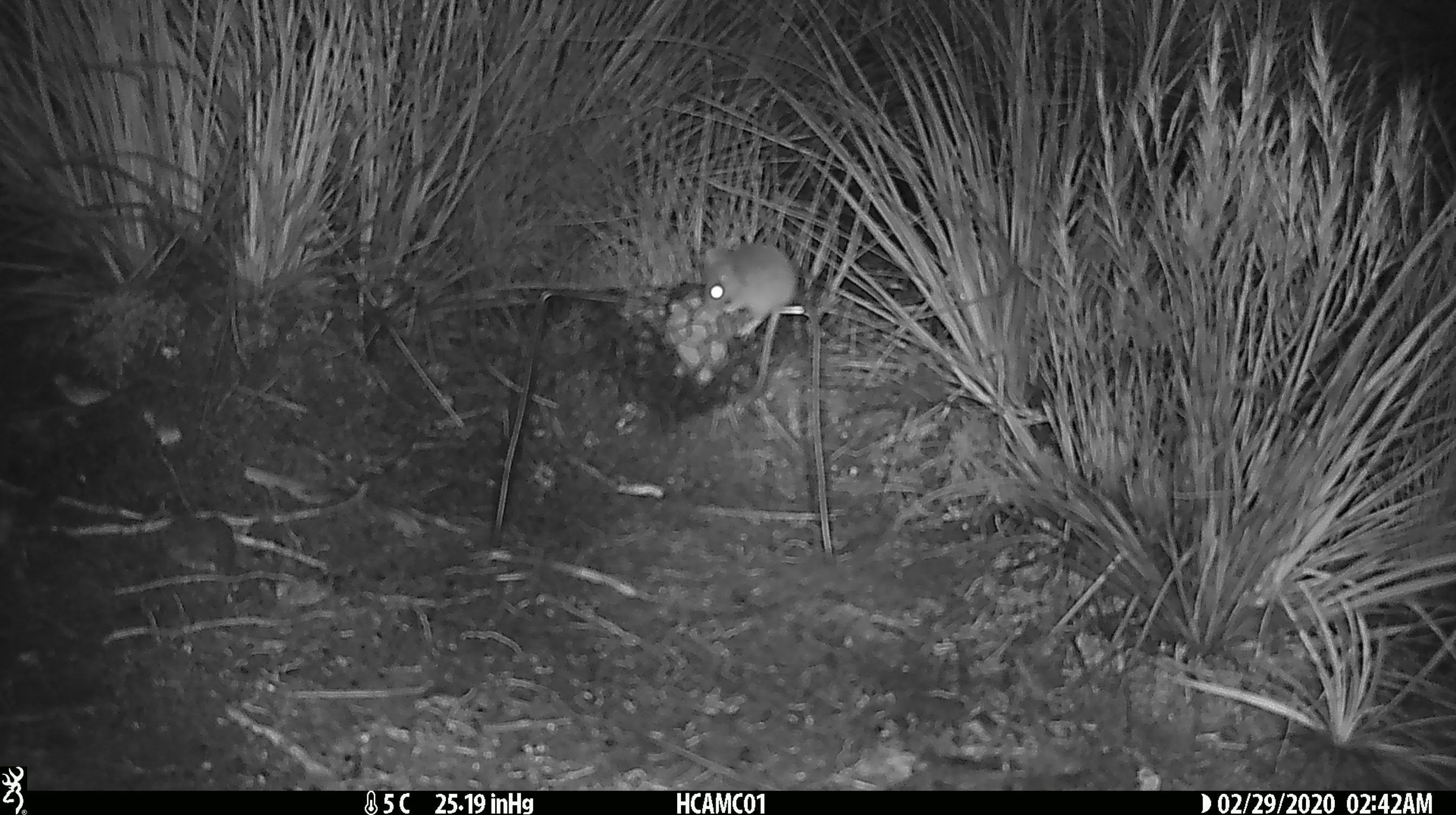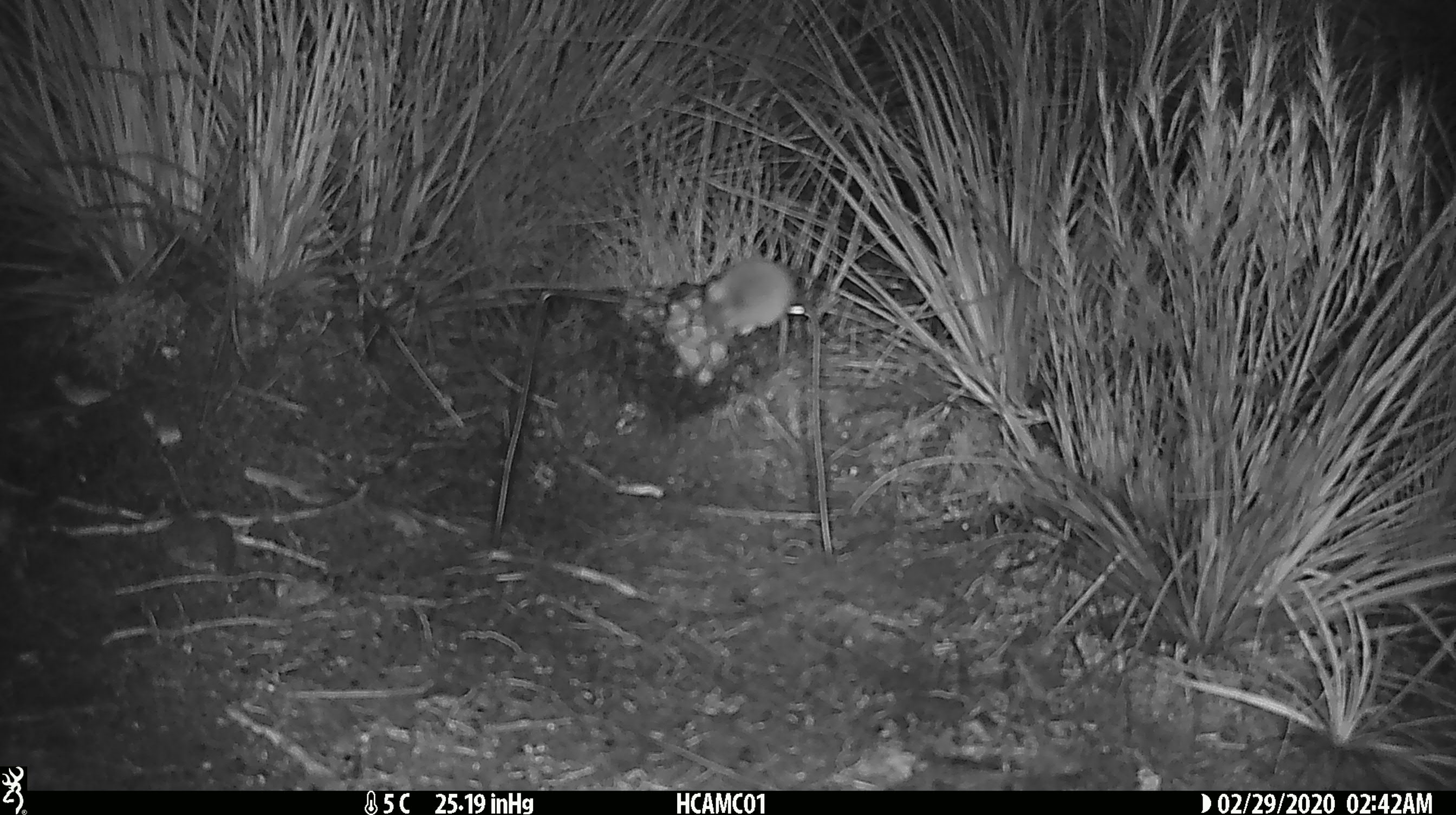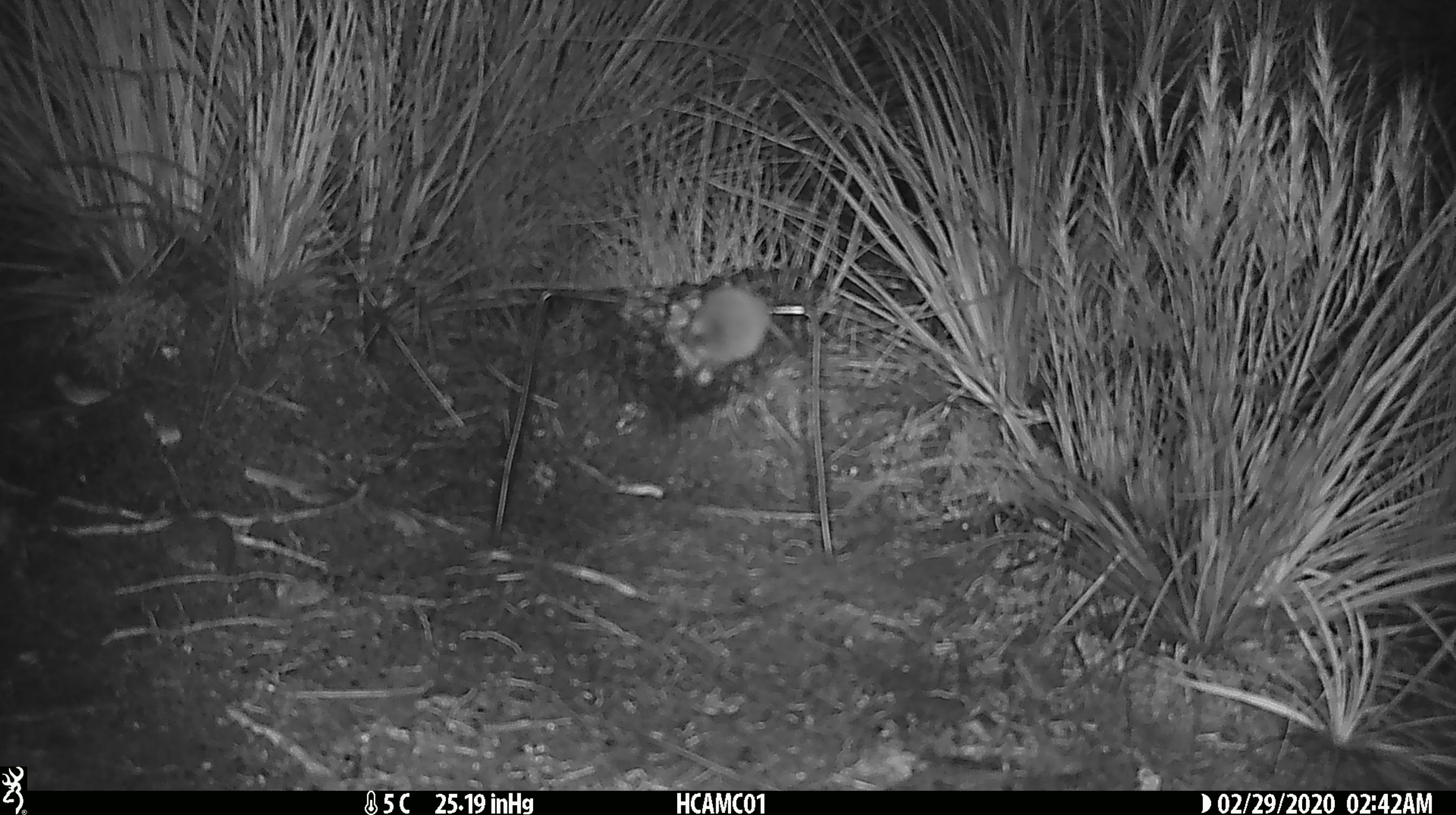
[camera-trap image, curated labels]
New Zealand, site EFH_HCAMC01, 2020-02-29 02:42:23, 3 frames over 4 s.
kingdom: Animalia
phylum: Chordata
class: Mammalia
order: Rodentia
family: Muridae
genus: Mus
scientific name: Mus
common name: mouse